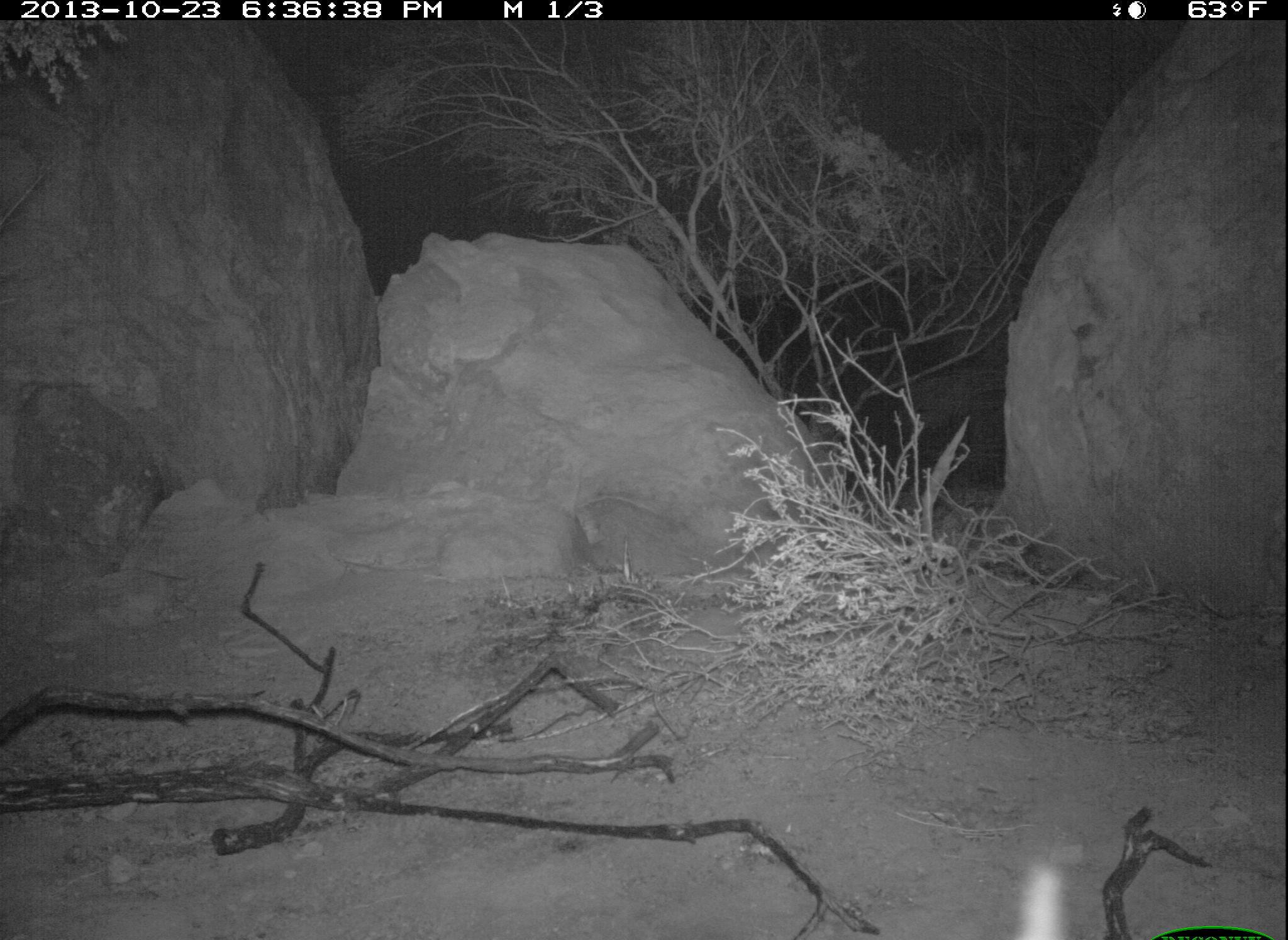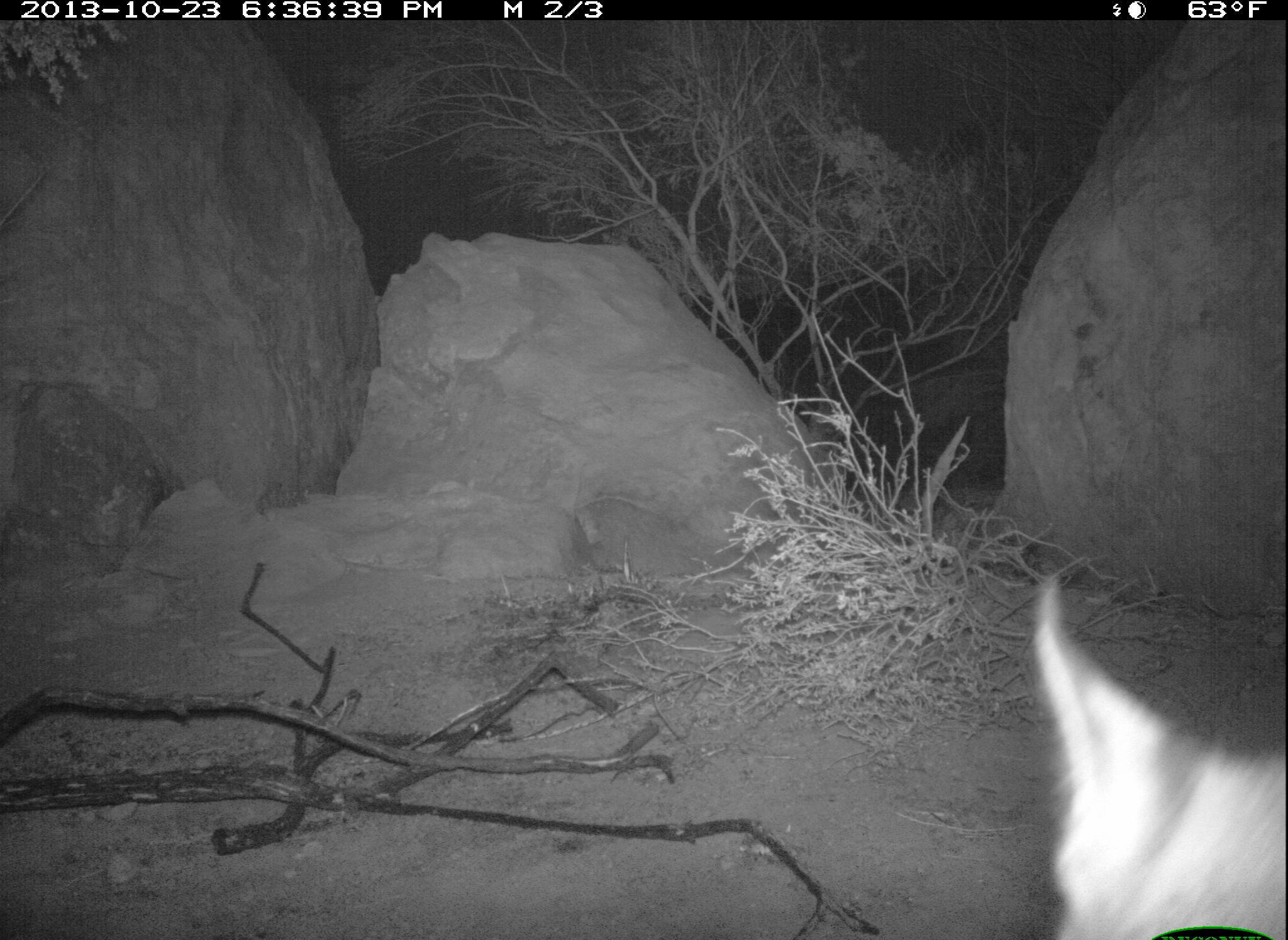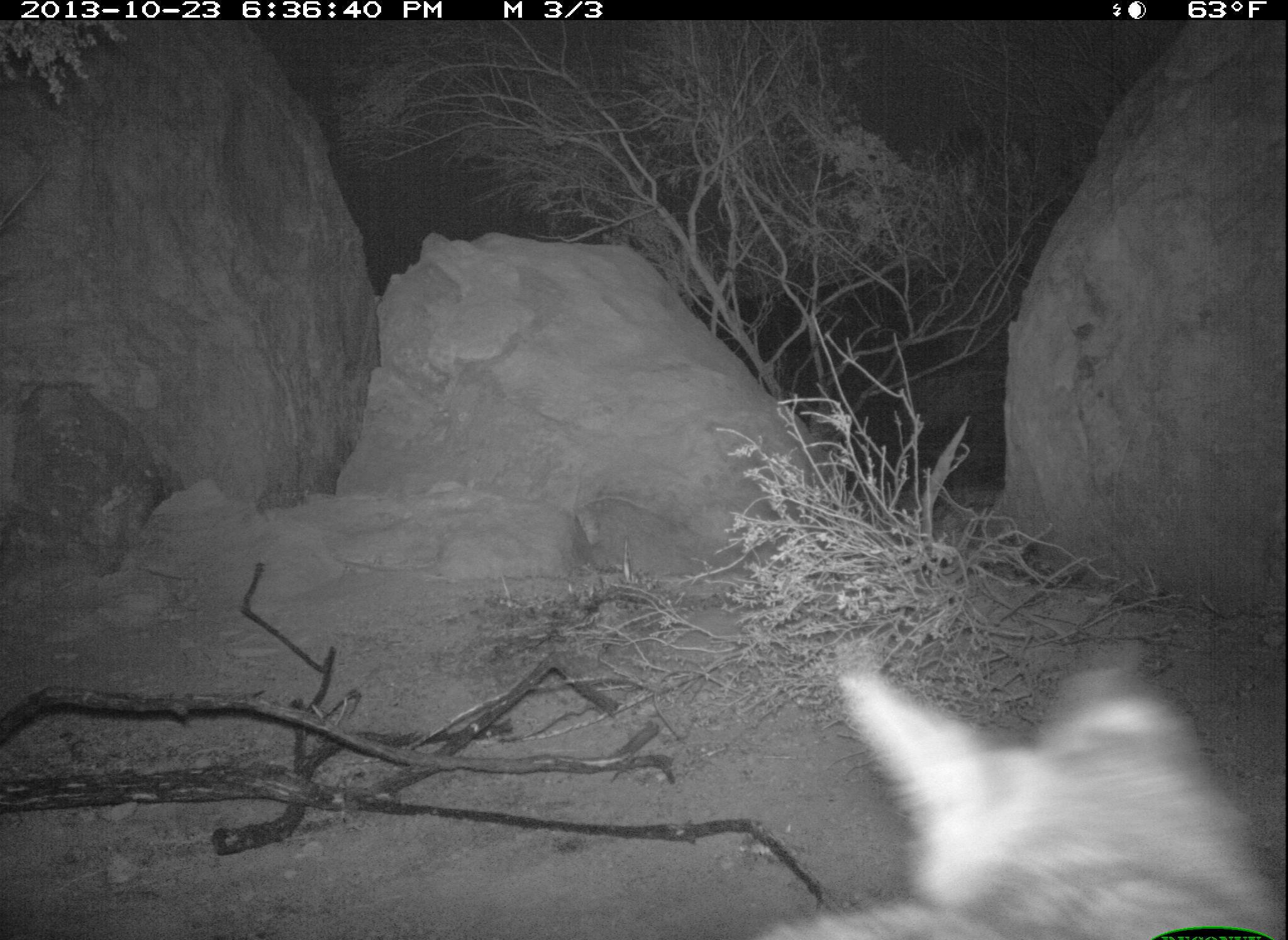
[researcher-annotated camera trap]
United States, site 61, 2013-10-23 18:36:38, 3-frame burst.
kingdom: Animalia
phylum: Chordata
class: Mammalia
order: Carnivora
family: Felidae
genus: Lynx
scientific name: Lynx rufus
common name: bobcat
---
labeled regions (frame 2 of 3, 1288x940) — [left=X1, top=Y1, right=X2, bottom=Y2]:
bobcat: [left=1019, top=572, right=1286, bottom=940]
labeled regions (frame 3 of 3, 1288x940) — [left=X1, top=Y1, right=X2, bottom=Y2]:
bobcat: [left=718, top=632, right=1288, bottom=940]